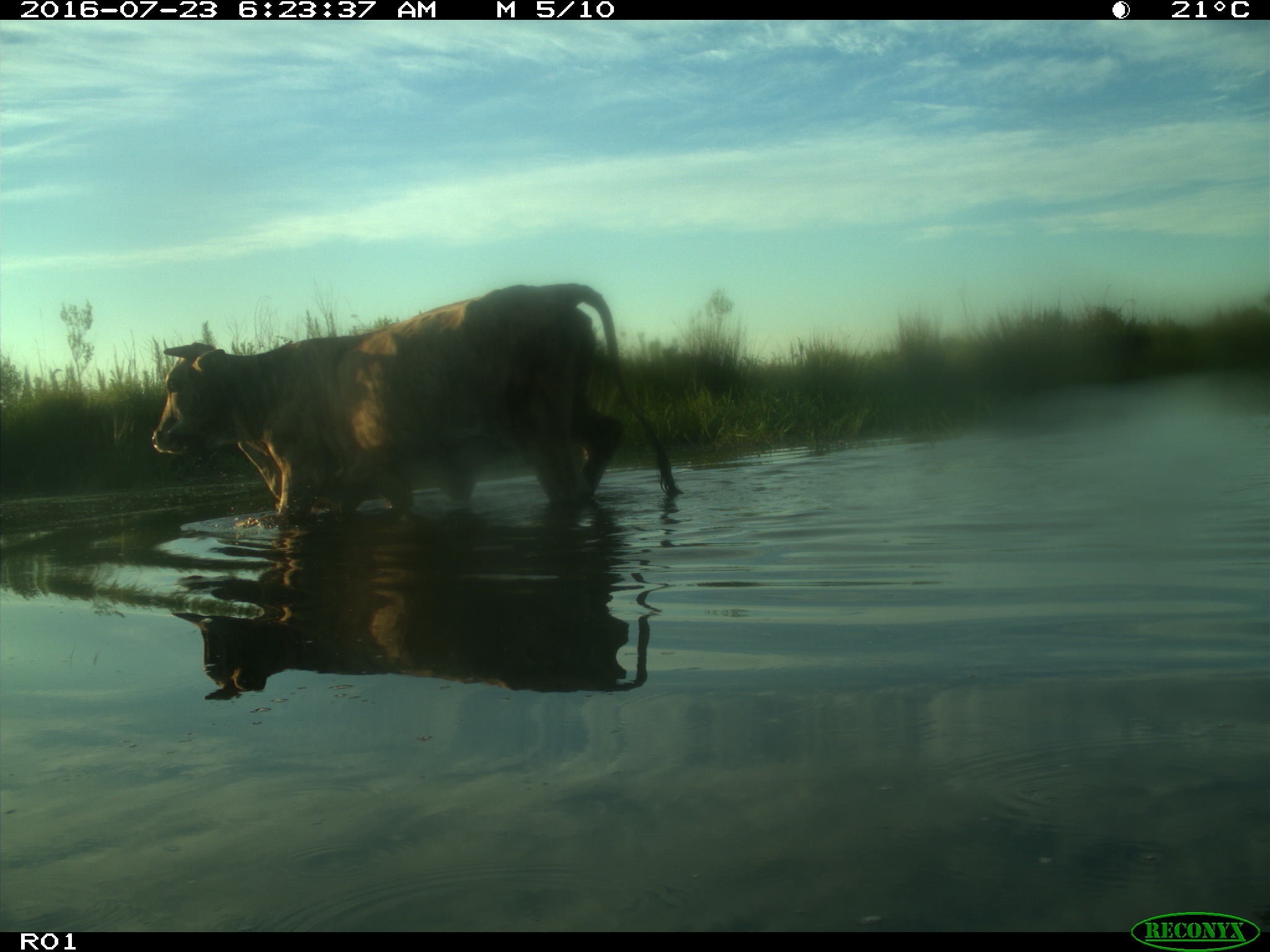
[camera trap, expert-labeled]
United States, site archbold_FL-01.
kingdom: Animalia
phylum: Chordata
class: Mammalia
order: Artiodactyla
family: Bovidae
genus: Bos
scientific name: Bos taurus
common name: domestic cow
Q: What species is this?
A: Bos taurus (domestic cow).